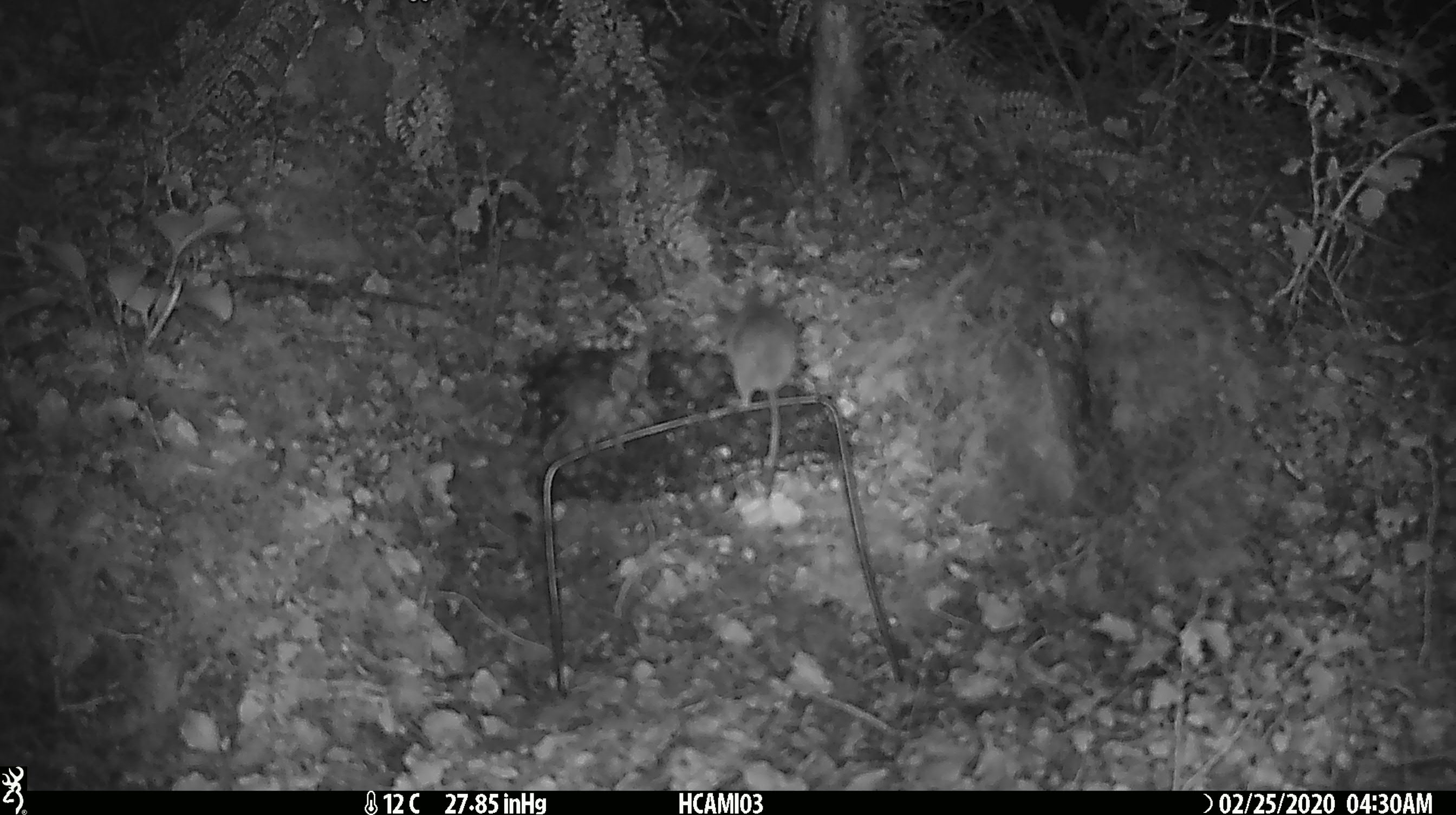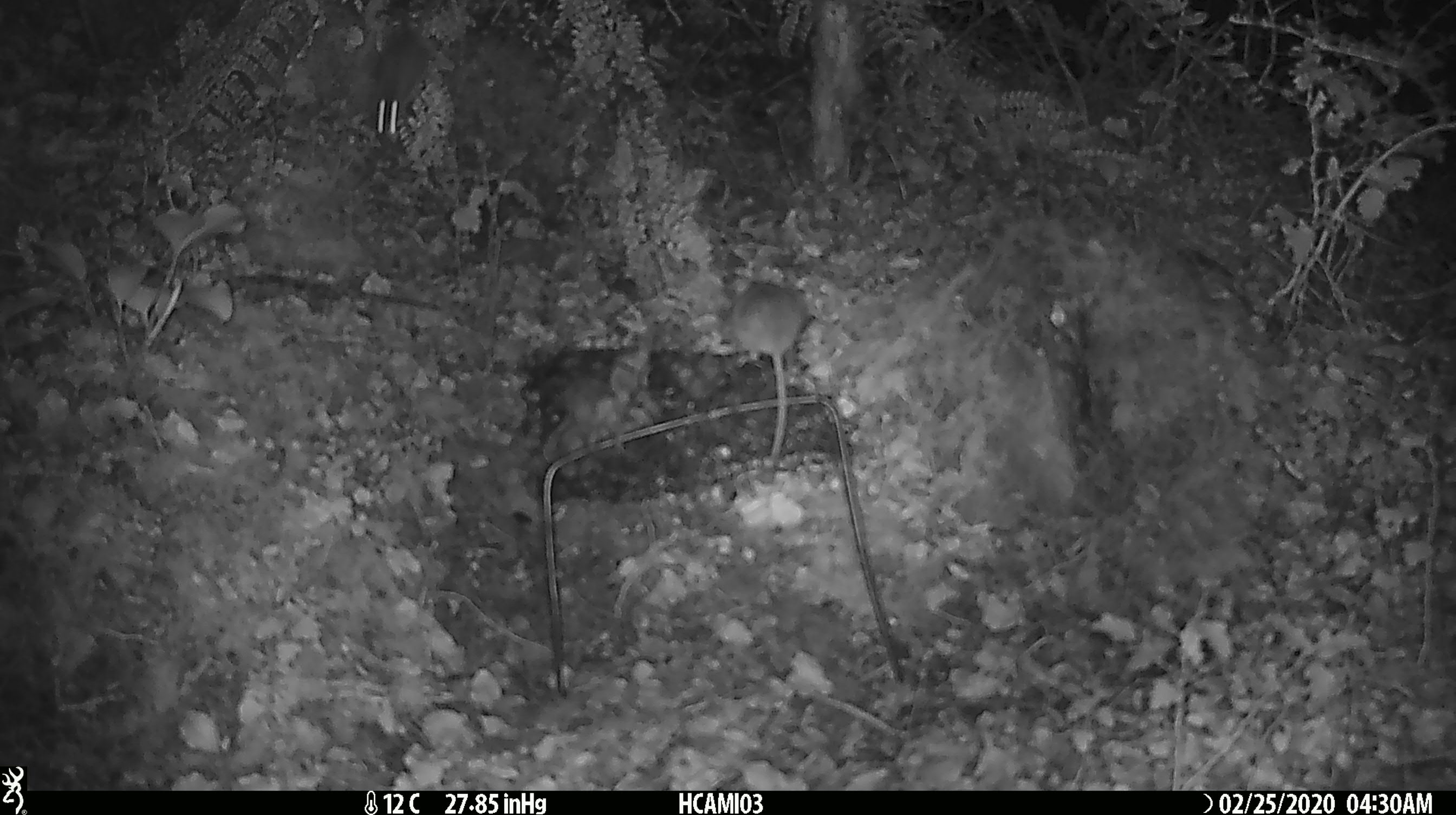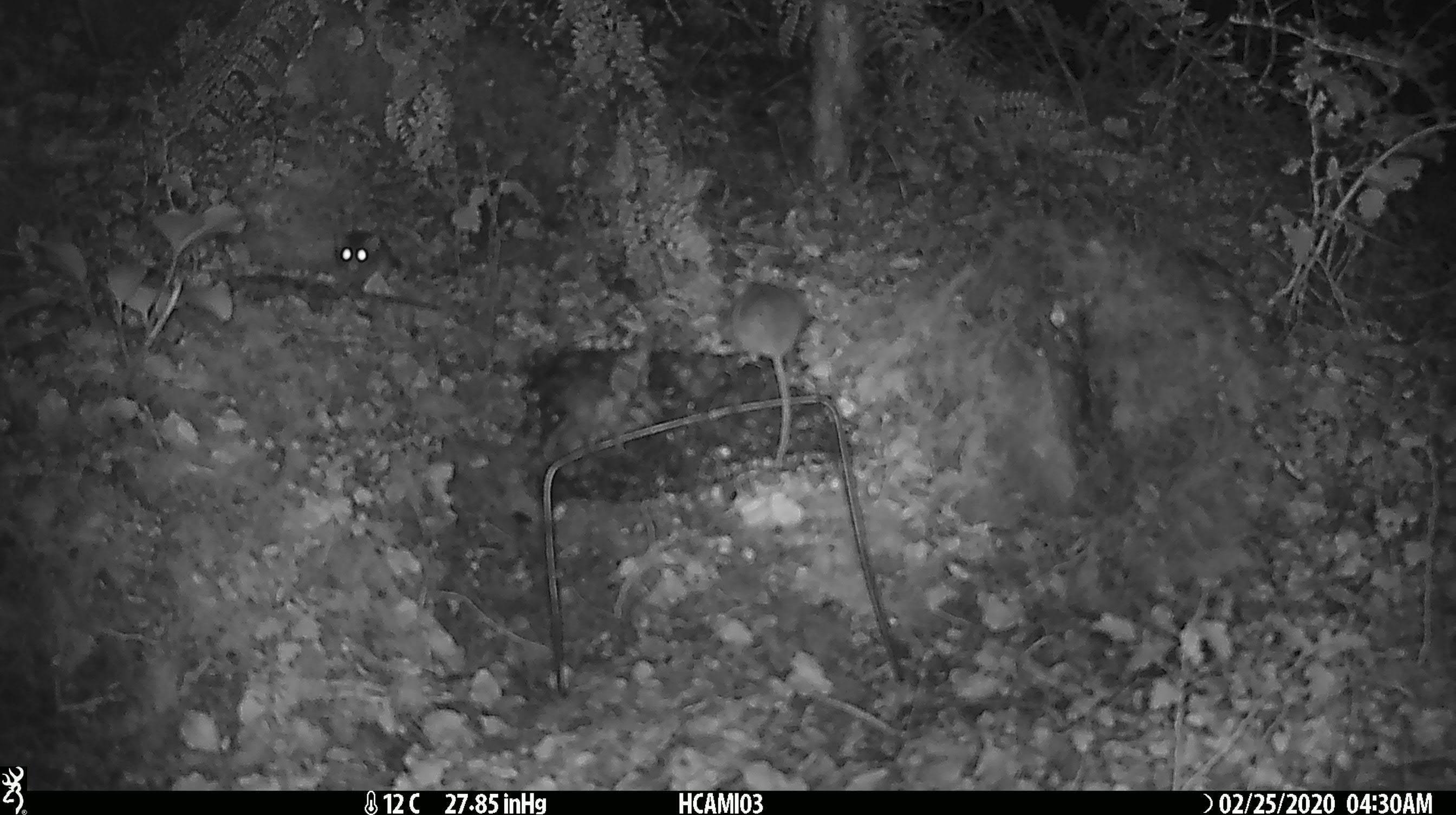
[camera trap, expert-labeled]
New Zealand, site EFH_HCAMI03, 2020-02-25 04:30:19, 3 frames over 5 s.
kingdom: Animalia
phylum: Chordata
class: Mammalia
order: Rodentia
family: Muridae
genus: Mus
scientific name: Mus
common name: mouse